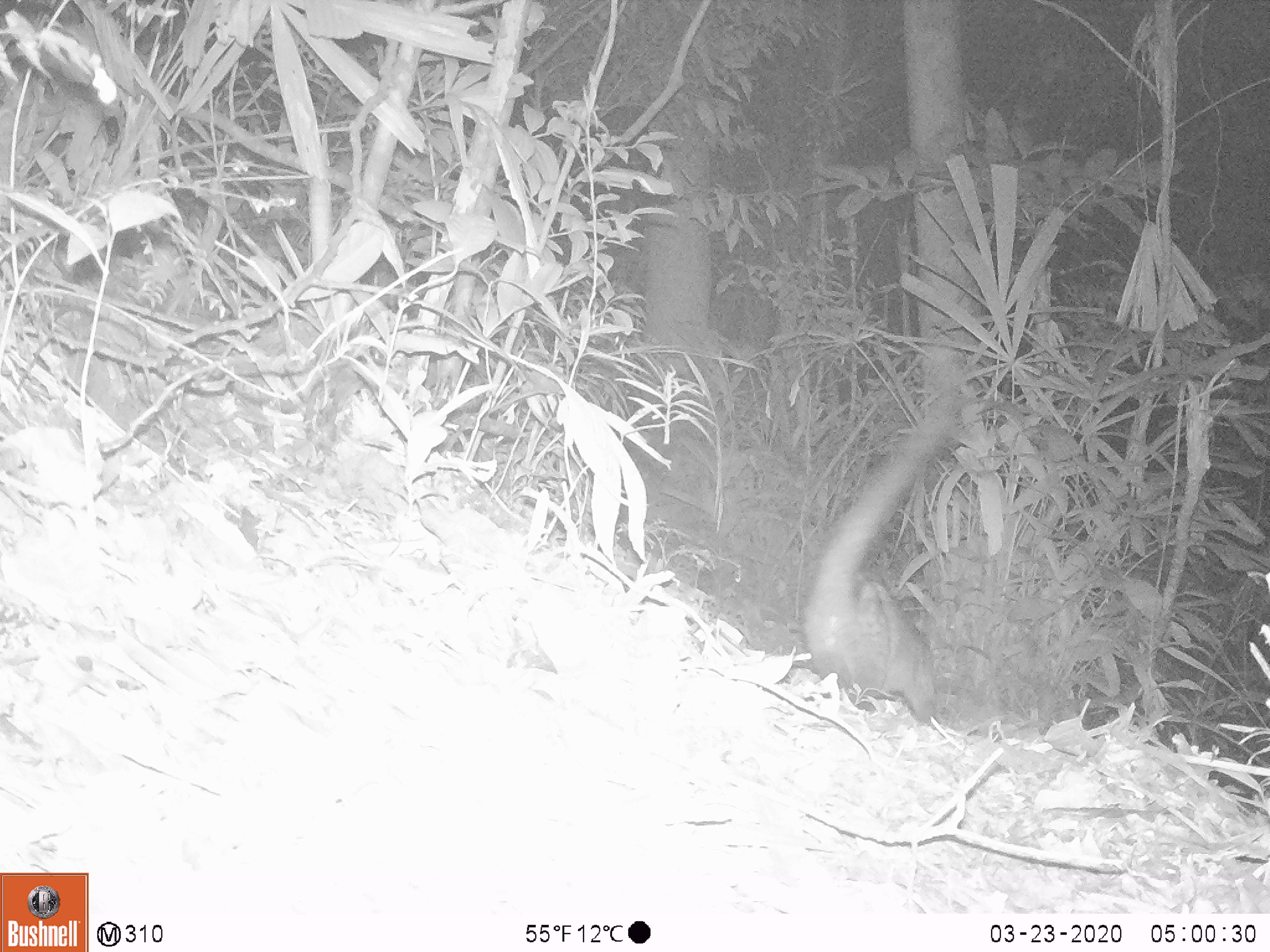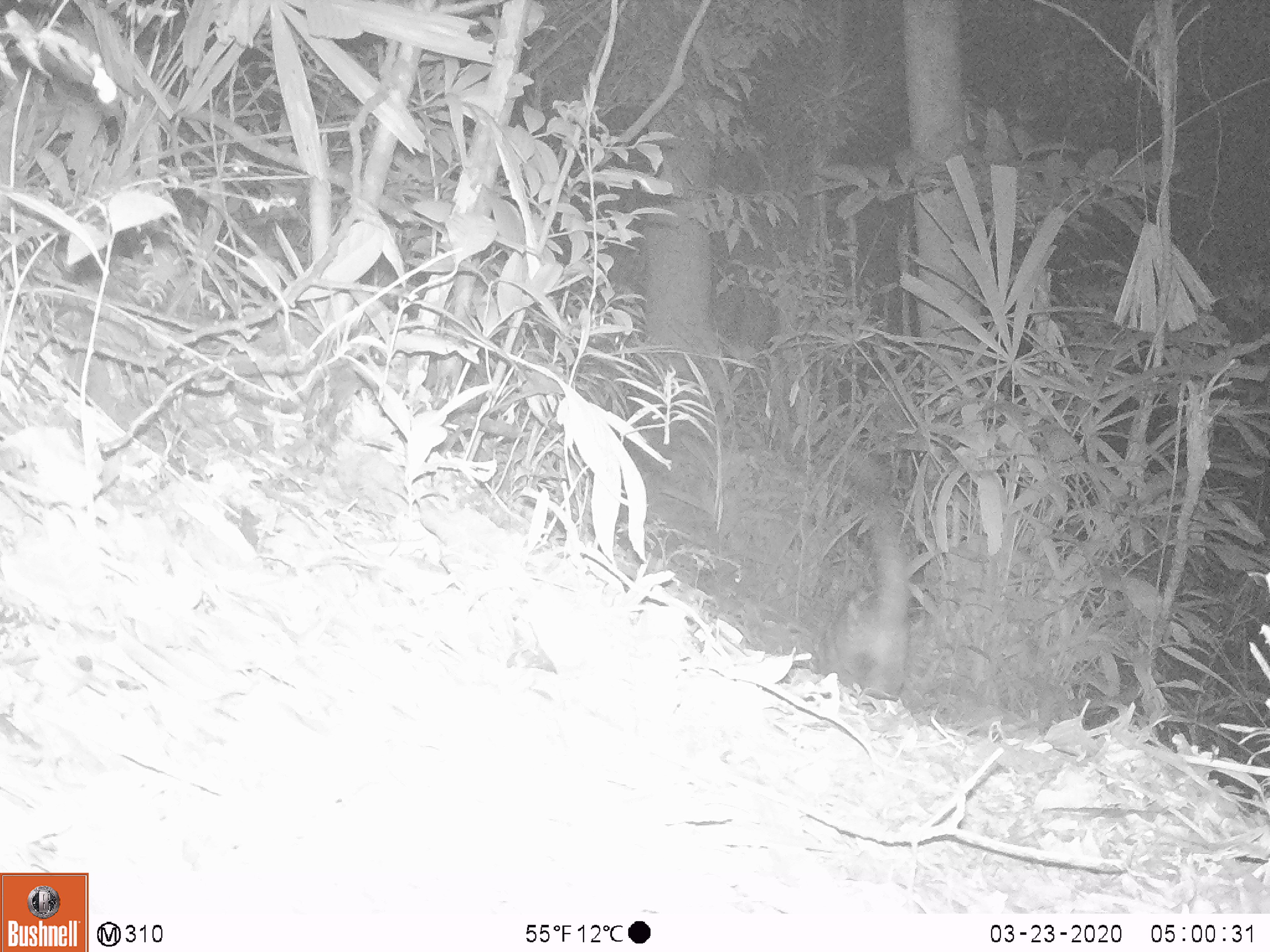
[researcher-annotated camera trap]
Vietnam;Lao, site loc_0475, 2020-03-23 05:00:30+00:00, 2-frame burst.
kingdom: Animalia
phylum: Chordata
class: Mammalia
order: Carnivora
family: Viverridae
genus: Paradoxurus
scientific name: Paradoxurus hermaphroditus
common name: common palm civet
Common palm civet (Paradoxurus hermaphroditus). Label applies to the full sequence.